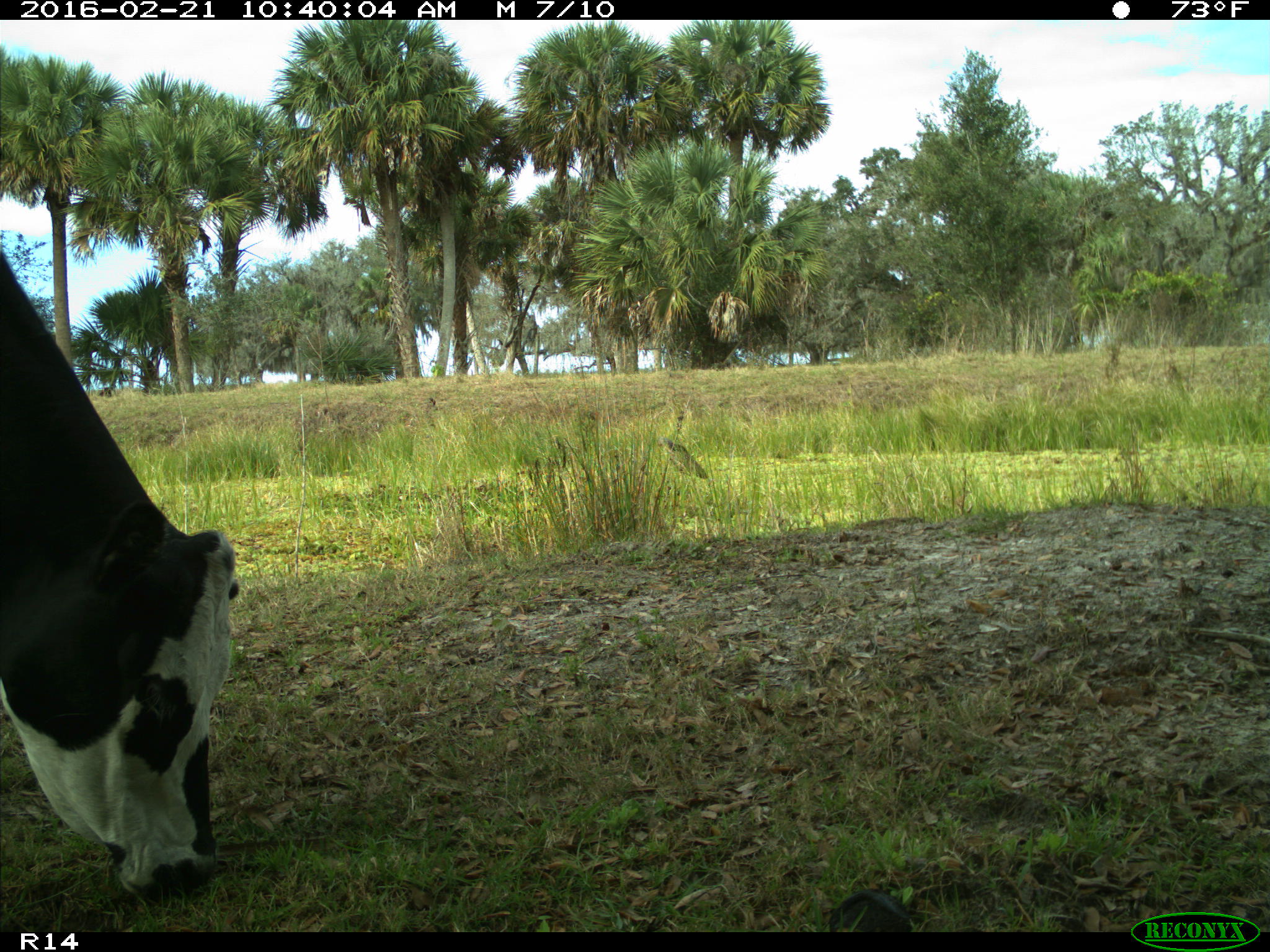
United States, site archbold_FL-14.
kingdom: Animalia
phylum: Chordata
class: Mammalia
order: Artiodactyla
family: Bovidae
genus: Bos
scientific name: Bos taurus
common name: domestic cow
Bos taurus (domestic cow).